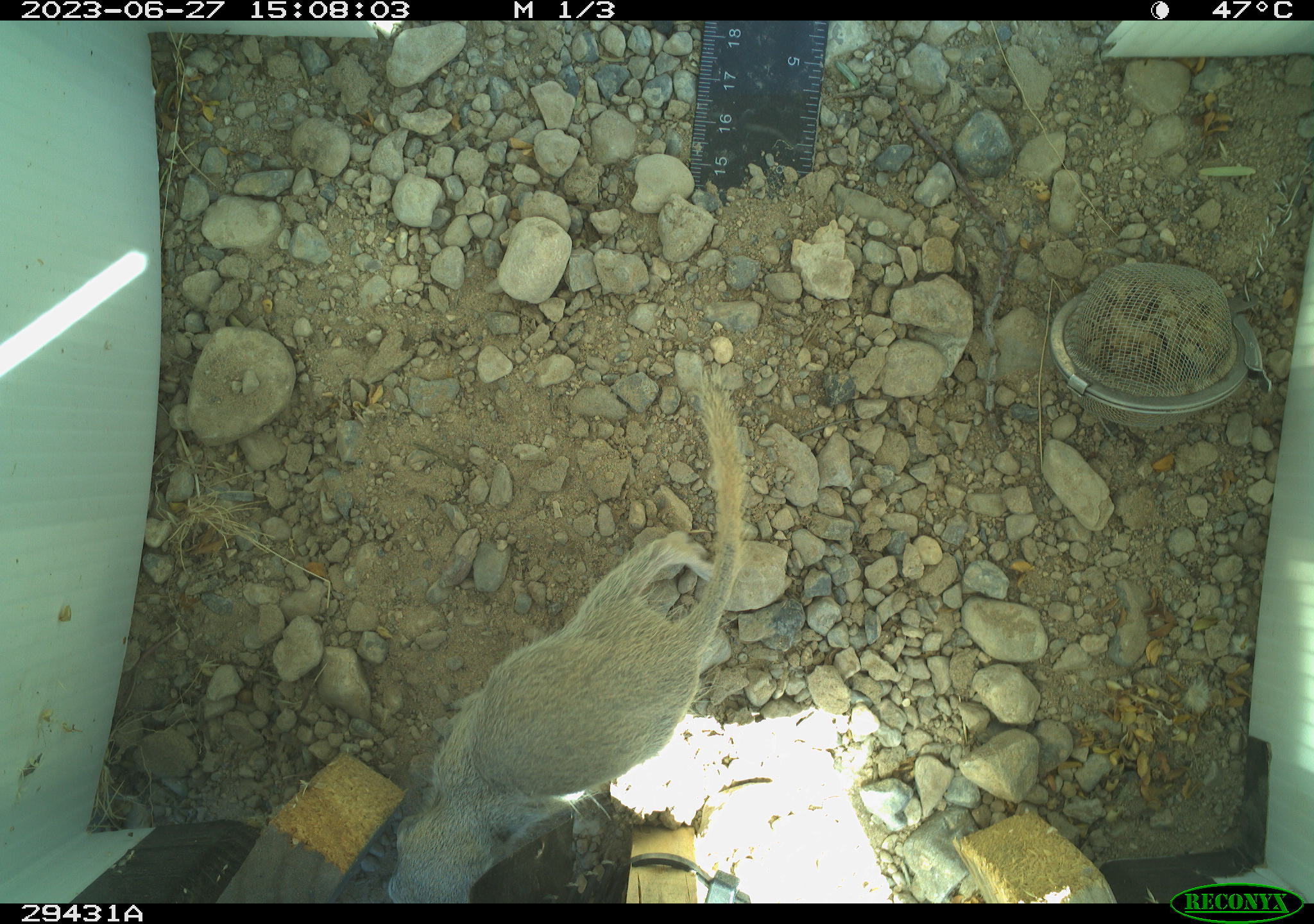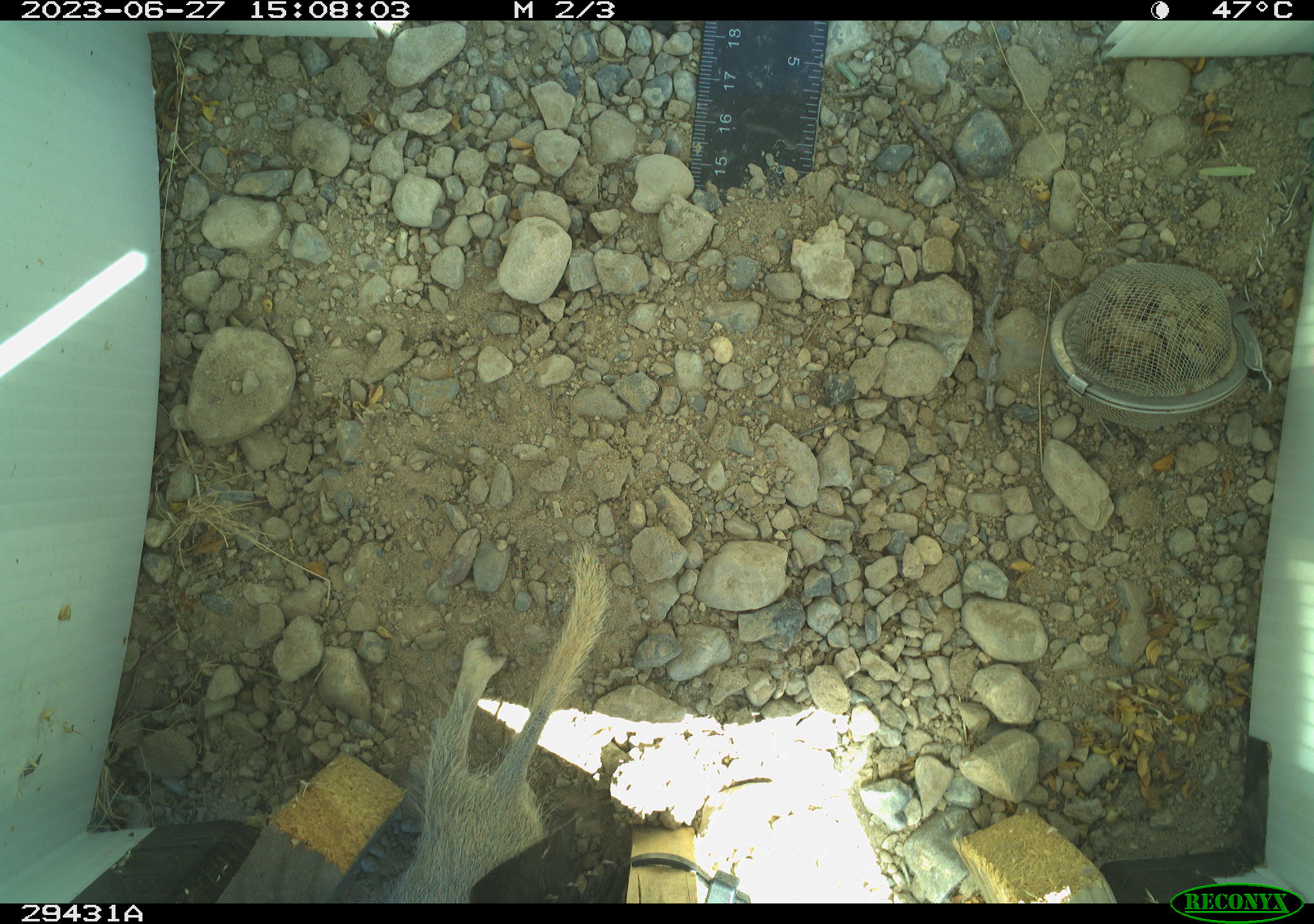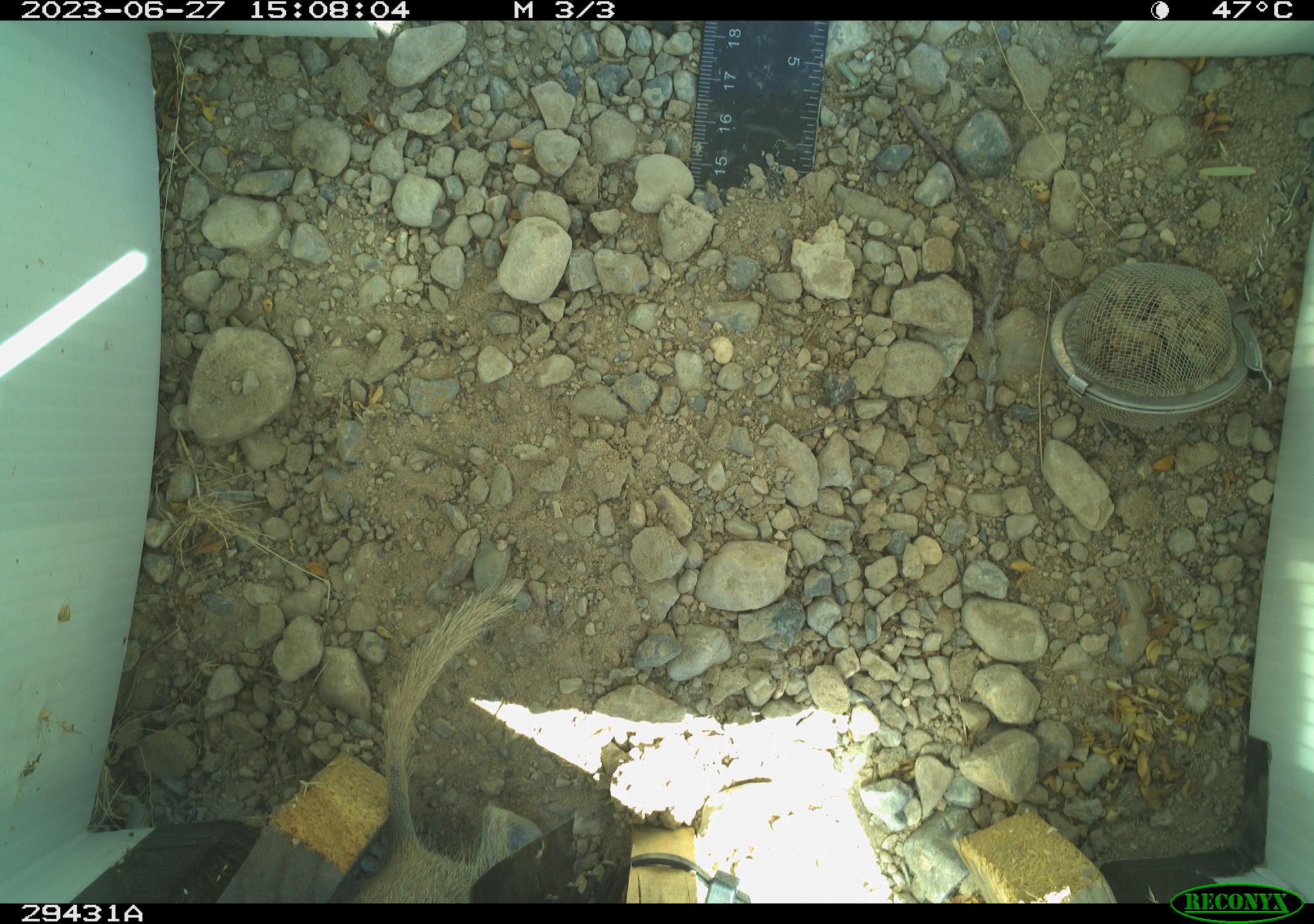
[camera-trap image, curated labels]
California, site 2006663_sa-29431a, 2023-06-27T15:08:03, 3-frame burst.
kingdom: Animalia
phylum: Chordata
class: Mammalia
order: Rodentia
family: Sciuridae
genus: Xerospermophilus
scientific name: Xerospermophilus tereticaudus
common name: round-tailed ground squirrel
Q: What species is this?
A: Round-tailed ground squirrel (Xerospermophilus tereticaudus).